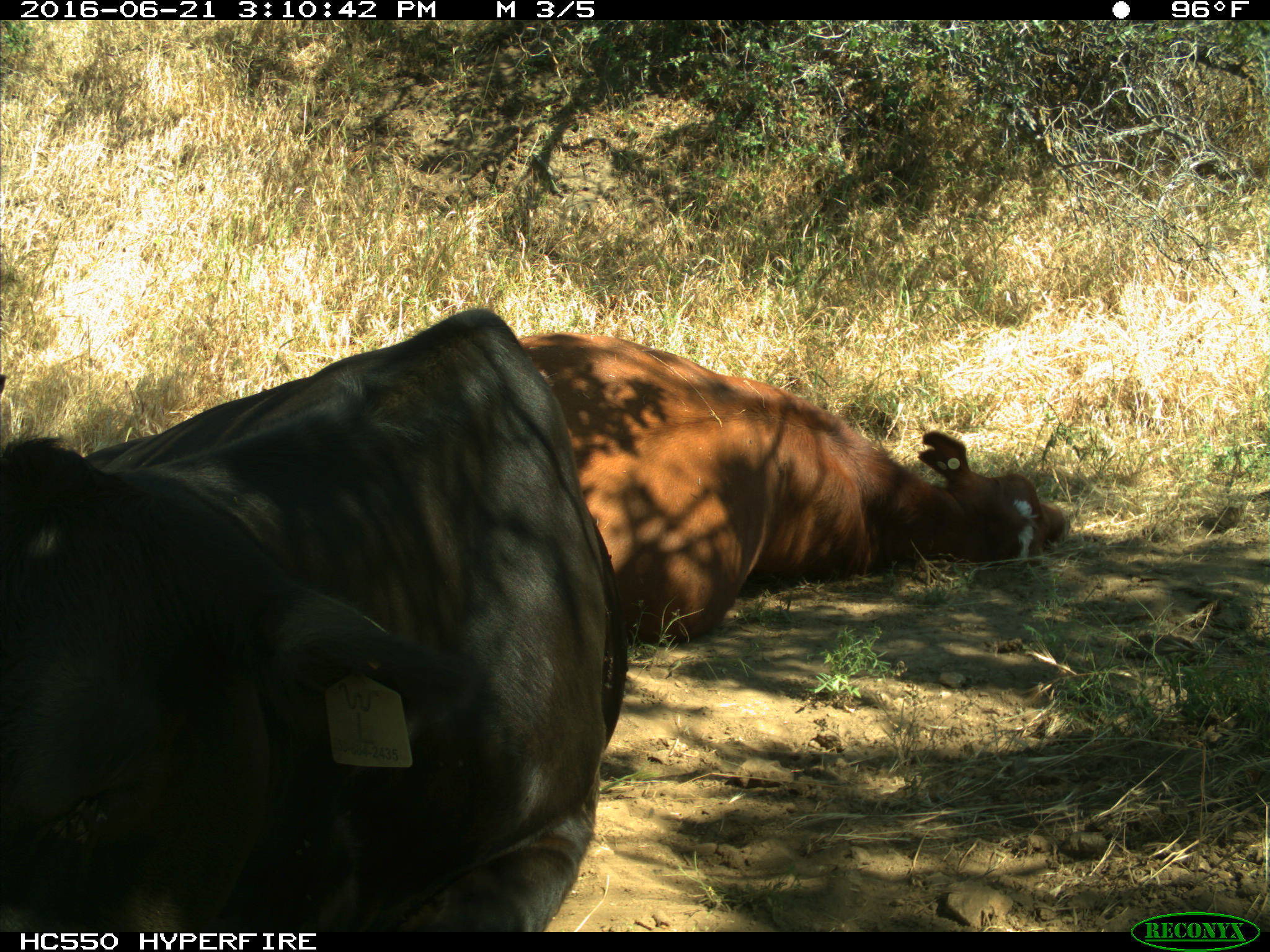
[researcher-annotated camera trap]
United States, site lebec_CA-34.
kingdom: Animalia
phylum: Chordata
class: Mammalia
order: Artiodactyla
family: Bovidae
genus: Bos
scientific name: Bos taurus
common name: domestic cow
Bos taurus (domestic cow).